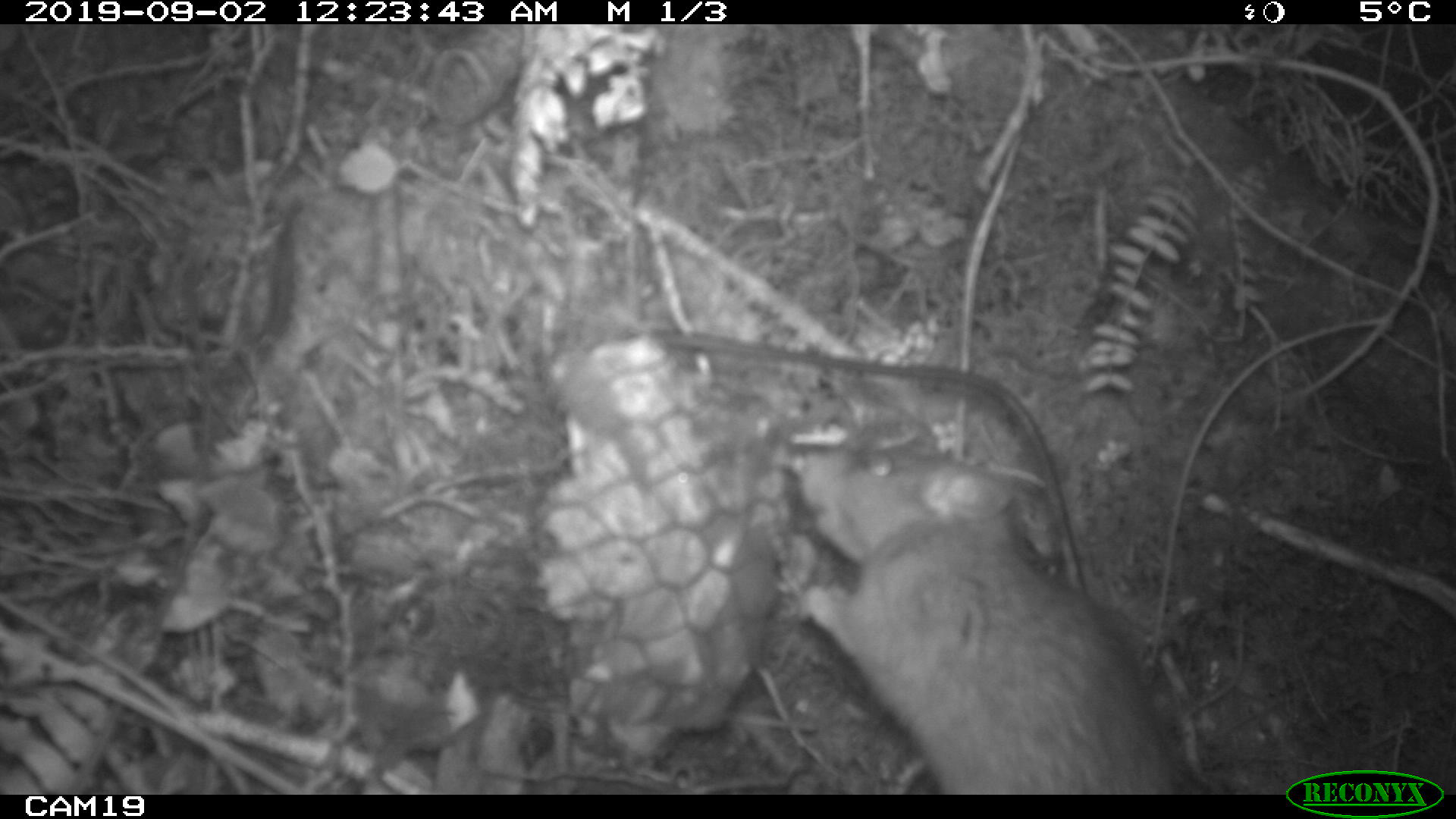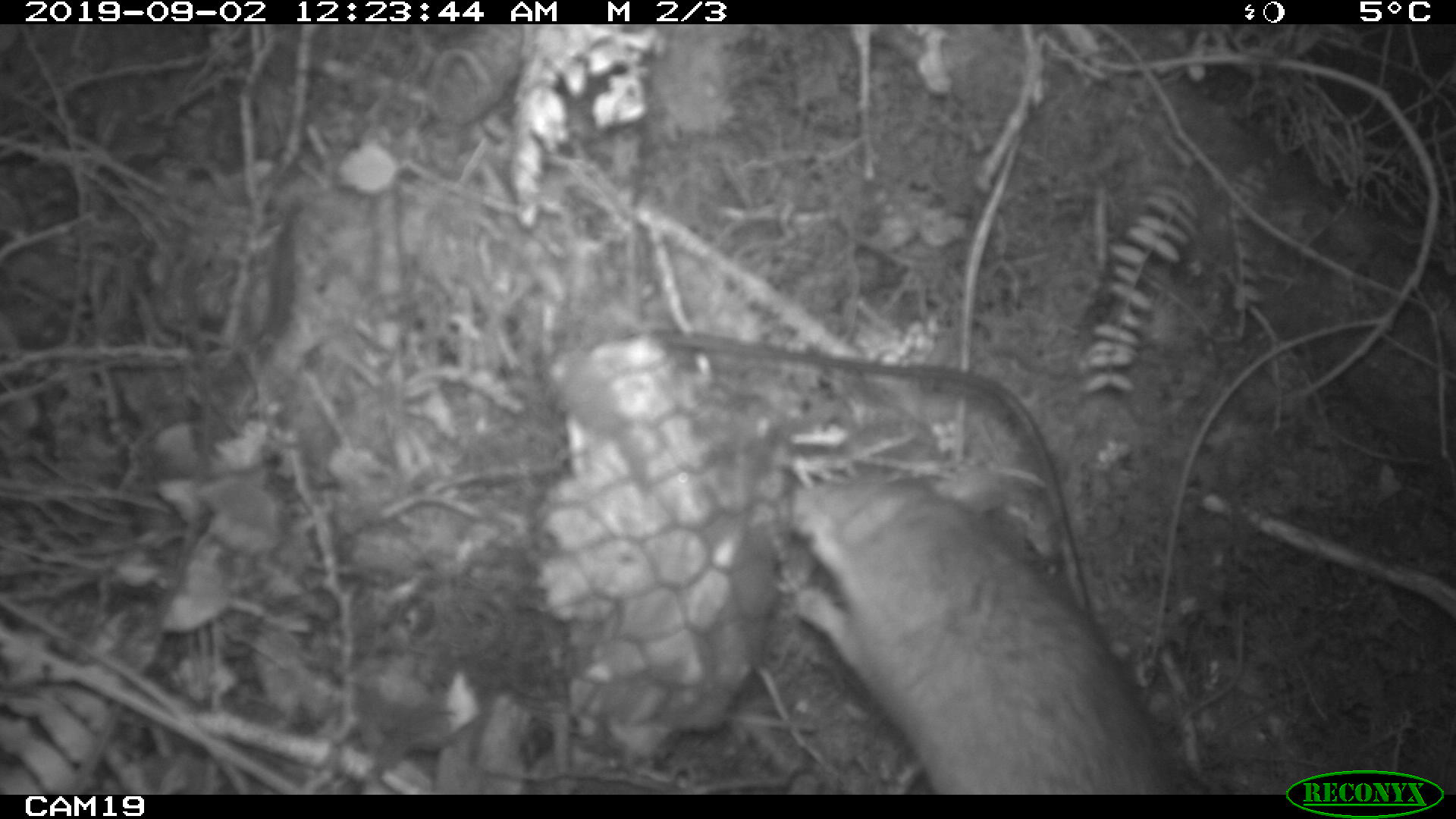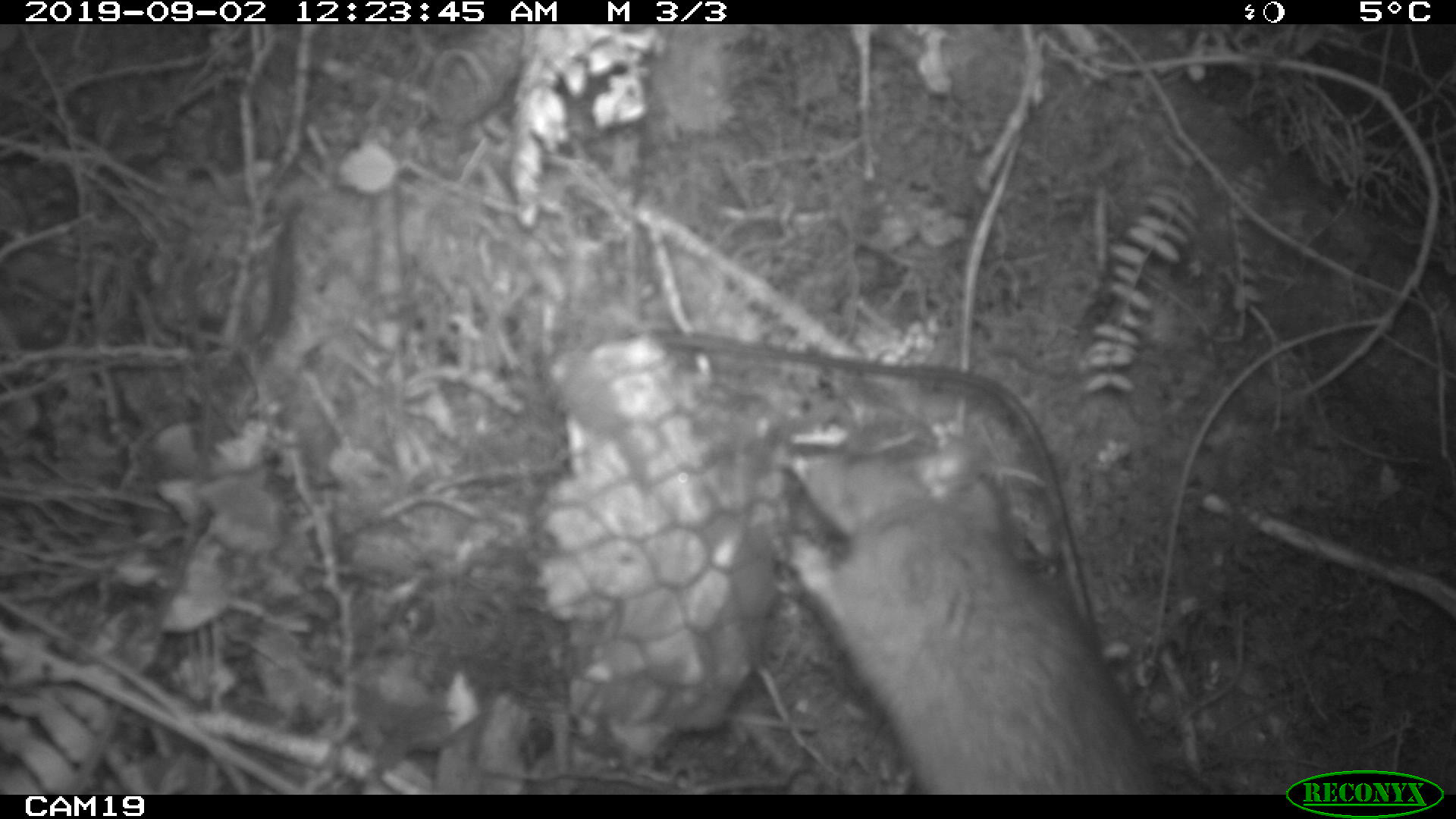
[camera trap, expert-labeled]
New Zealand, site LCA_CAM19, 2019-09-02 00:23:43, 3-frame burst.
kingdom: Animalia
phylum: Chordata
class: Mammalia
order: Rodentia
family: Muridae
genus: Rattus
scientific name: Rattus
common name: rat